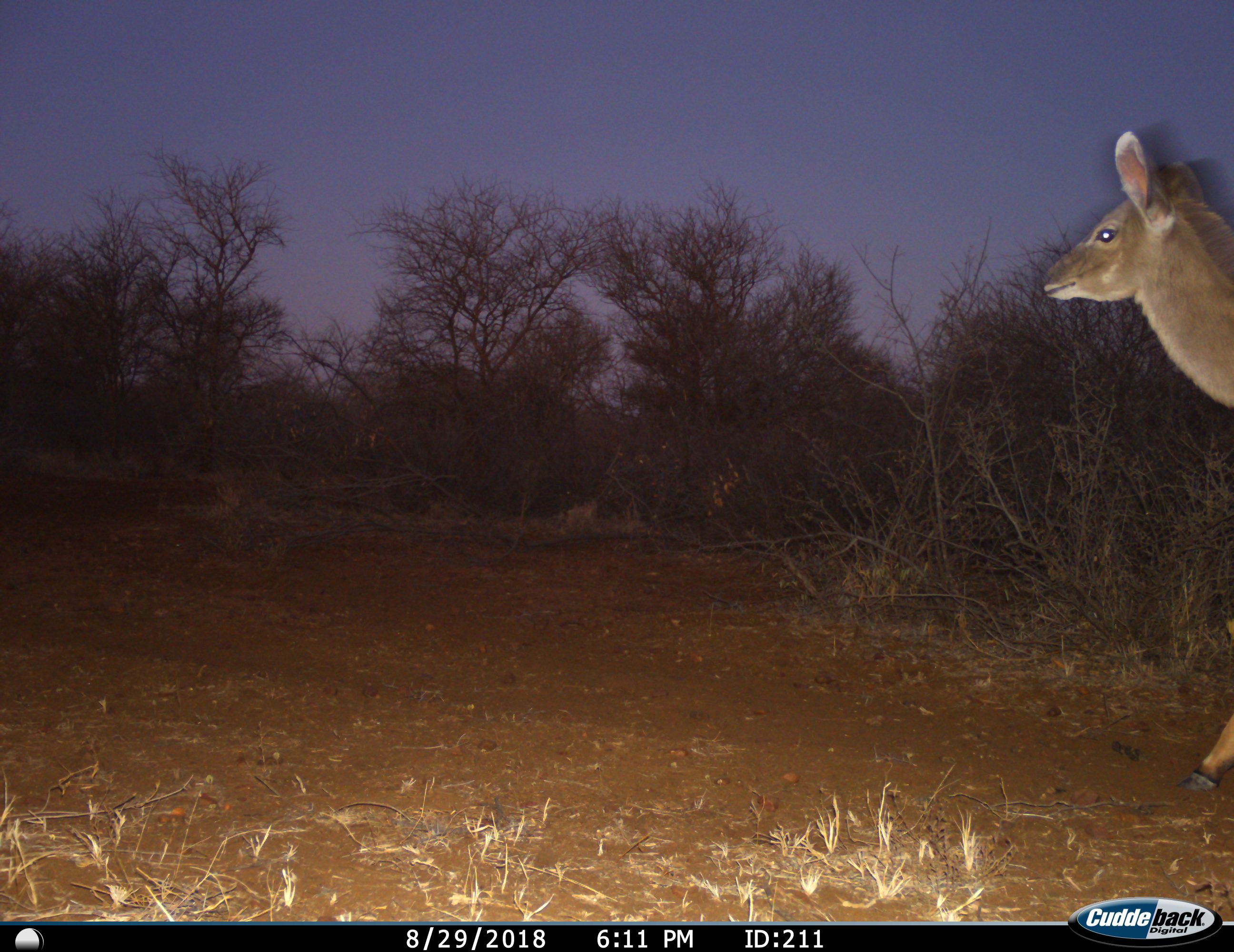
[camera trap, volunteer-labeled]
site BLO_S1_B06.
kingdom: Animalia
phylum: Chordata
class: Mammalia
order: Artiodactyla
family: Bovidae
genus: Tragelaphus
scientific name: Tragelaphus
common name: kudu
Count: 1.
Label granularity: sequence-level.